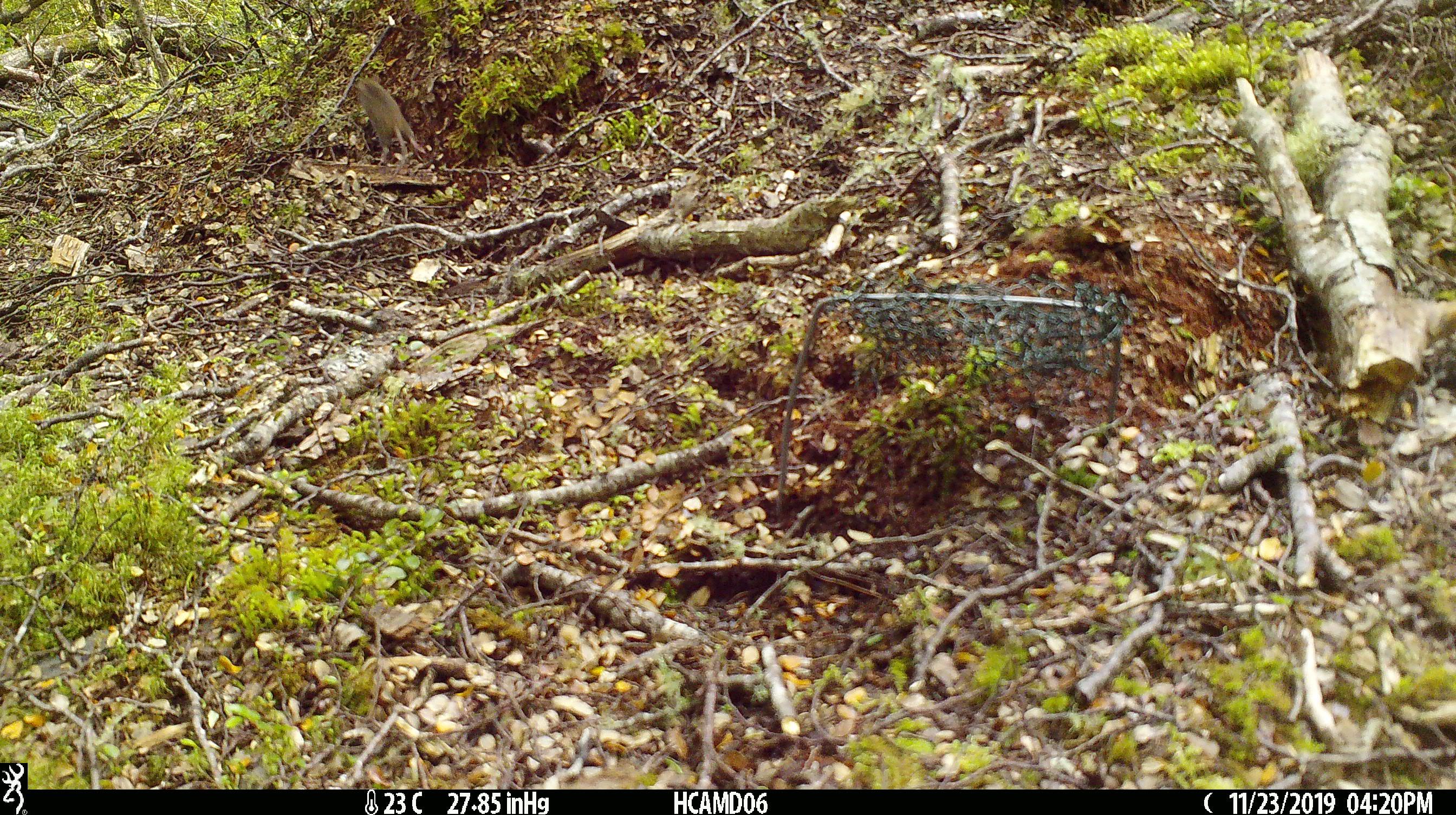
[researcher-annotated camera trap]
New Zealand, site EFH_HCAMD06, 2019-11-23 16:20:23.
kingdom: Animalia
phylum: Chordata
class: Mammalia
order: Rodentia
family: Muridae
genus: Mus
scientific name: Mus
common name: mouse